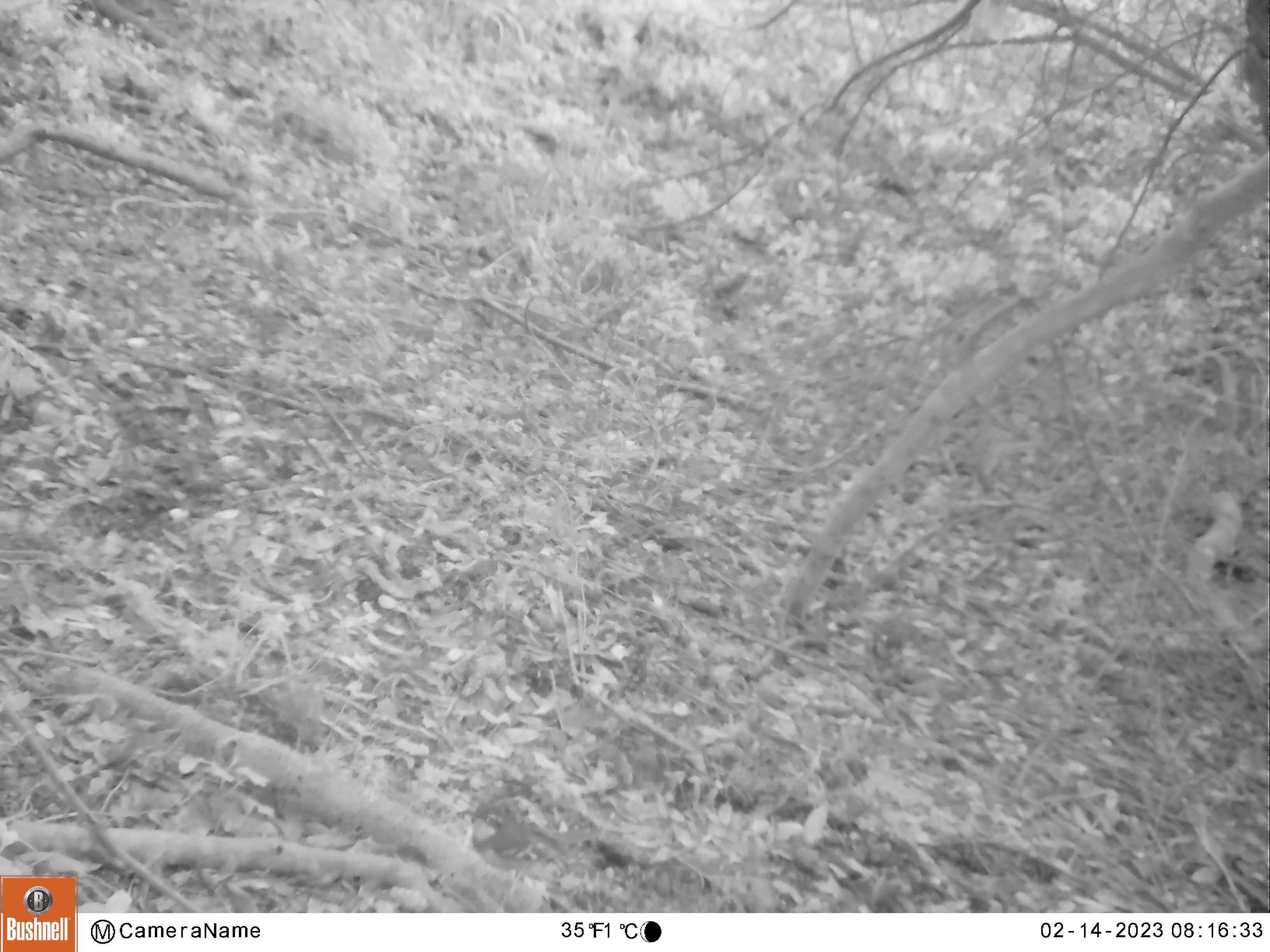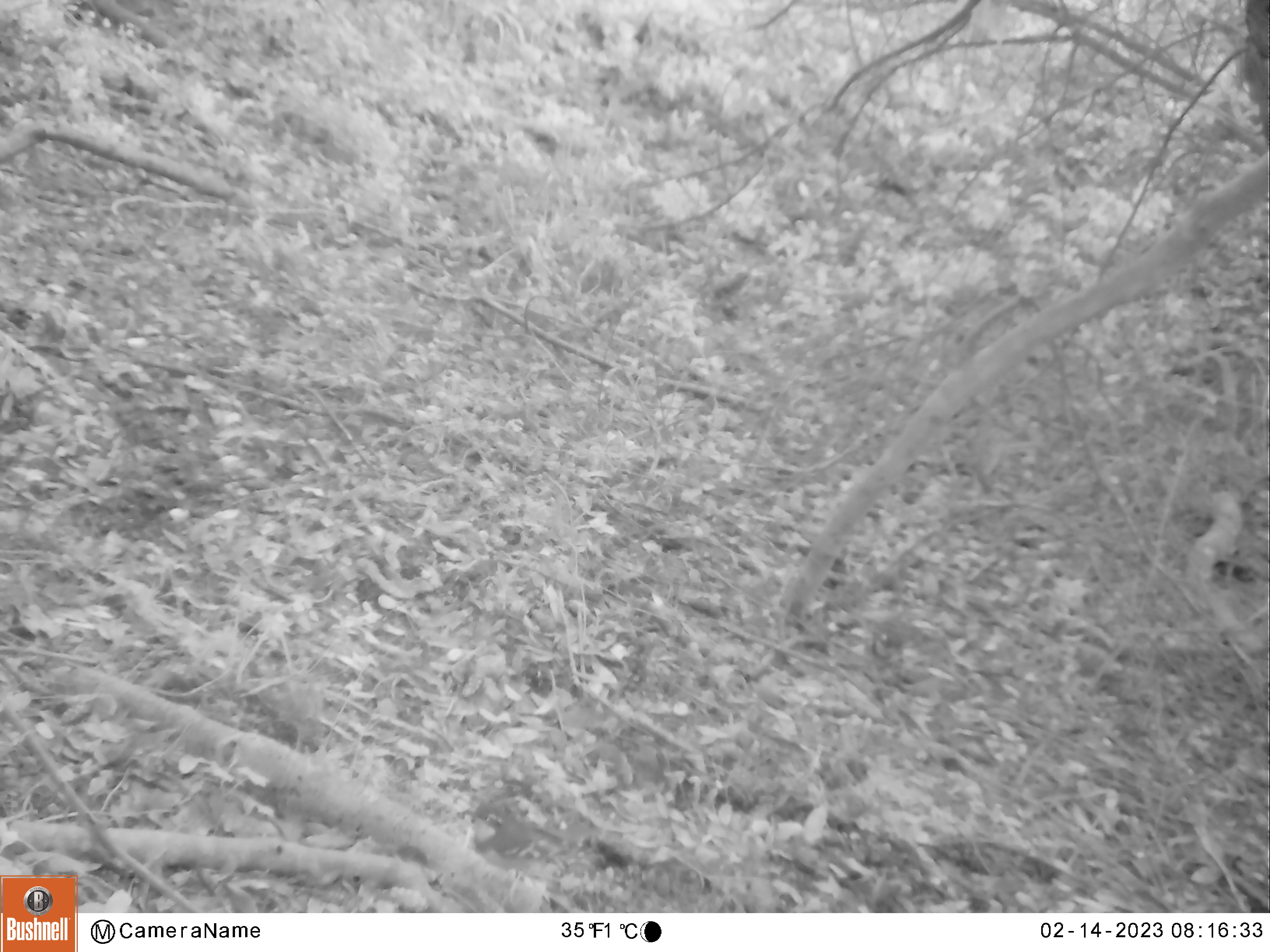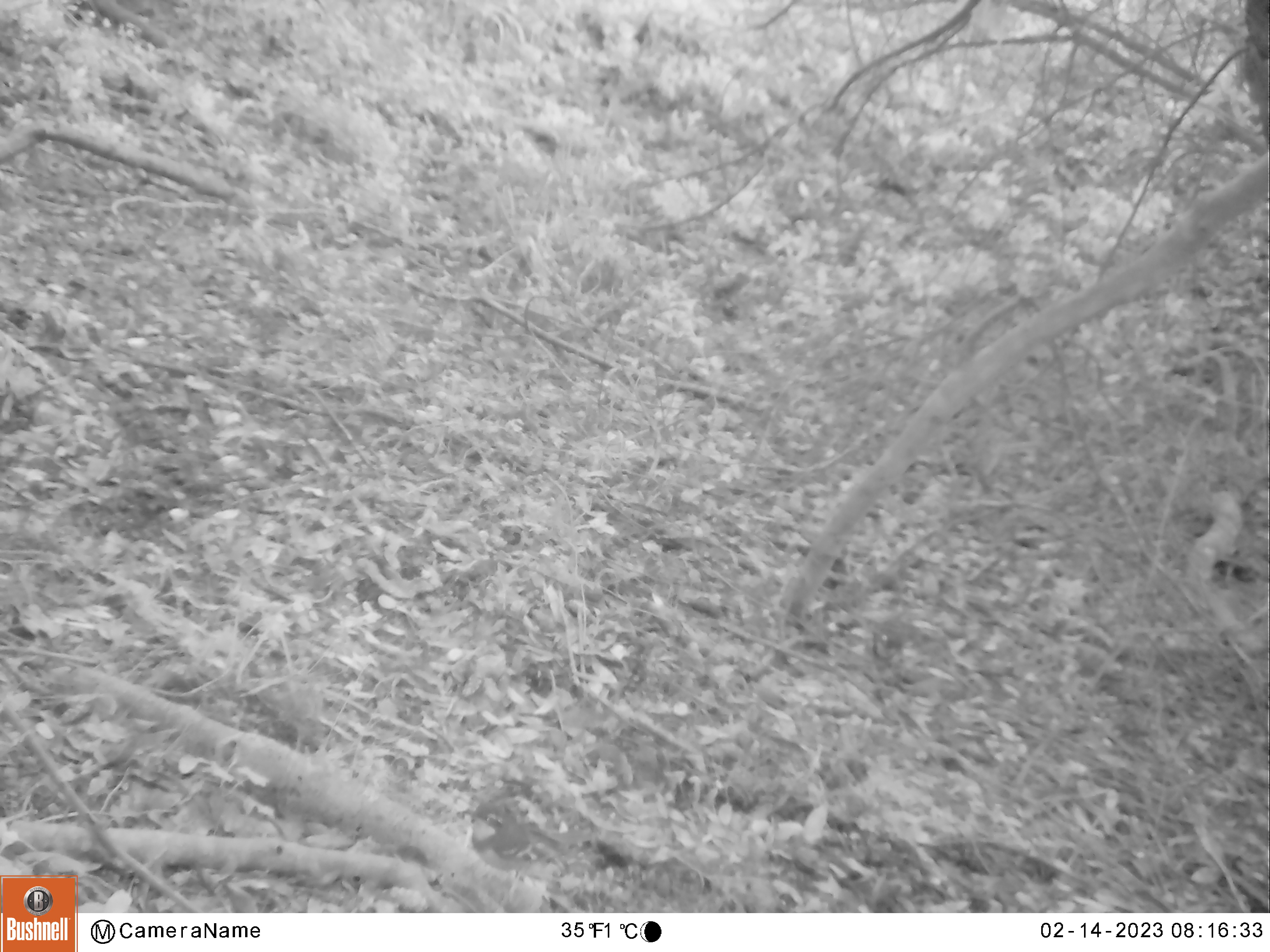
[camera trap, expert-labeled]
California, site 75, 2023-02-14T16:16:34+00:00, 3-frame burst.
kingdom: Animalia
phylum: Chordata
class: Aves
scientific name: Aves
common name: bird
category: unknown bird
Unknown bird (bird) (Aves).